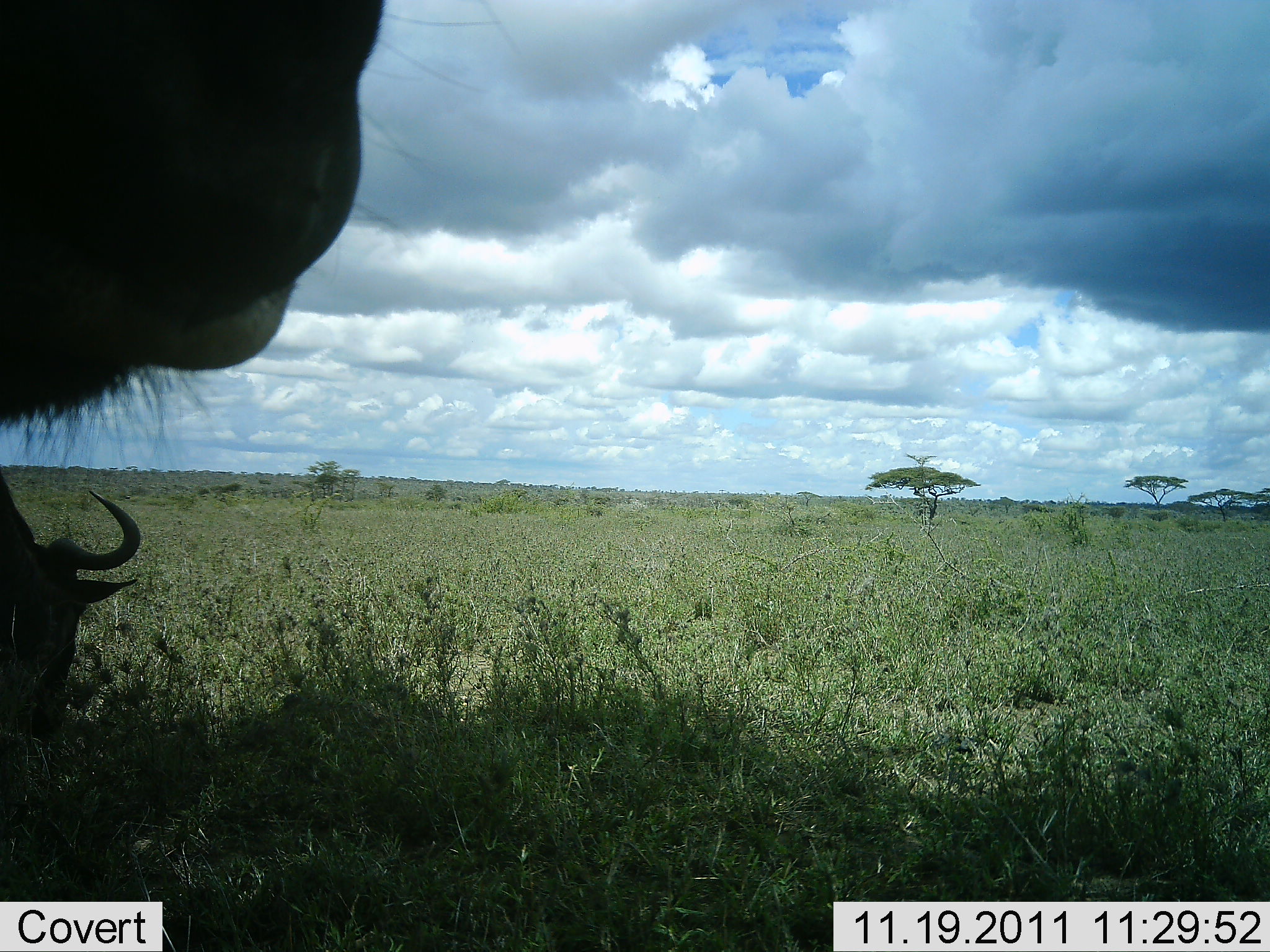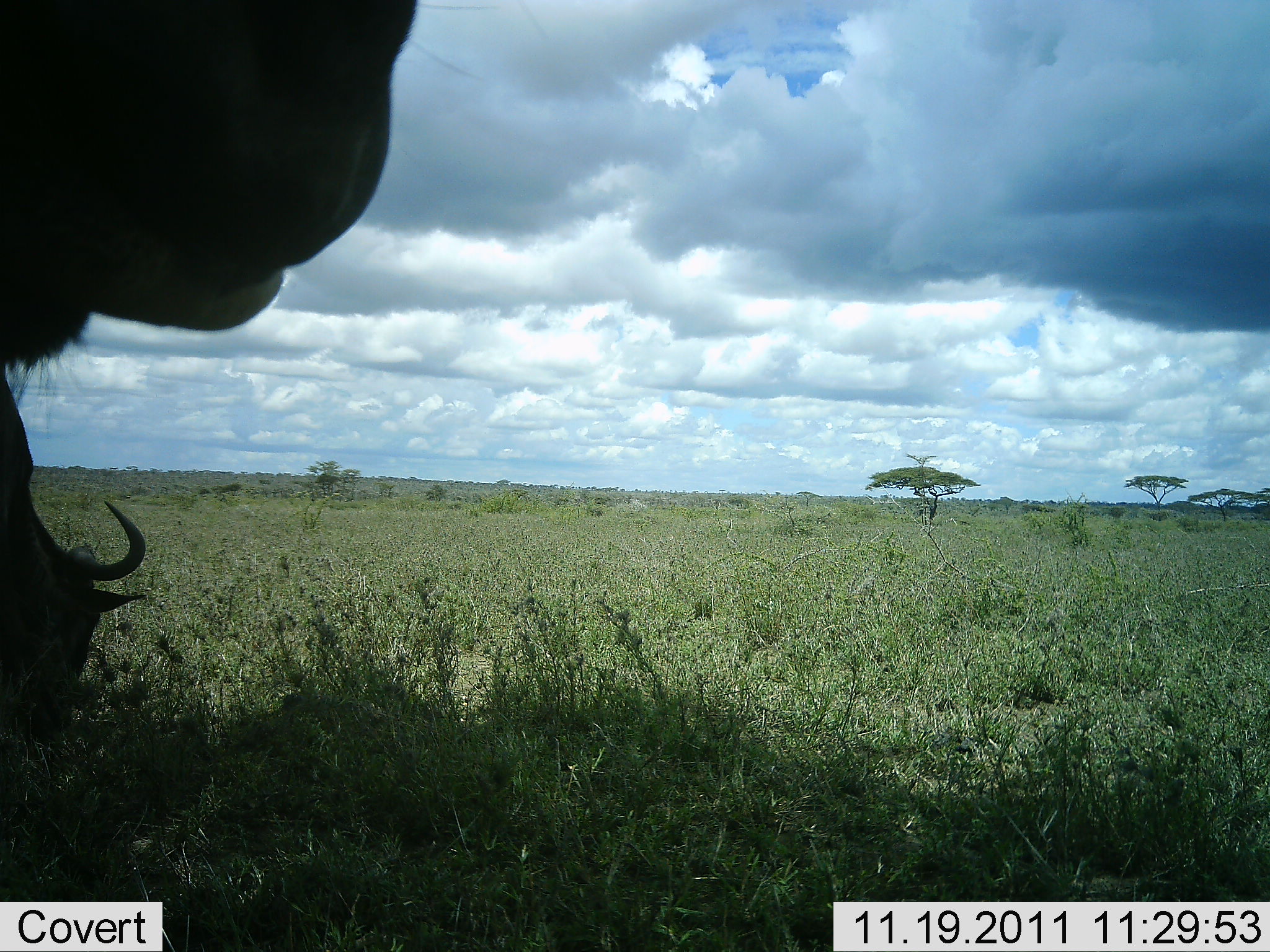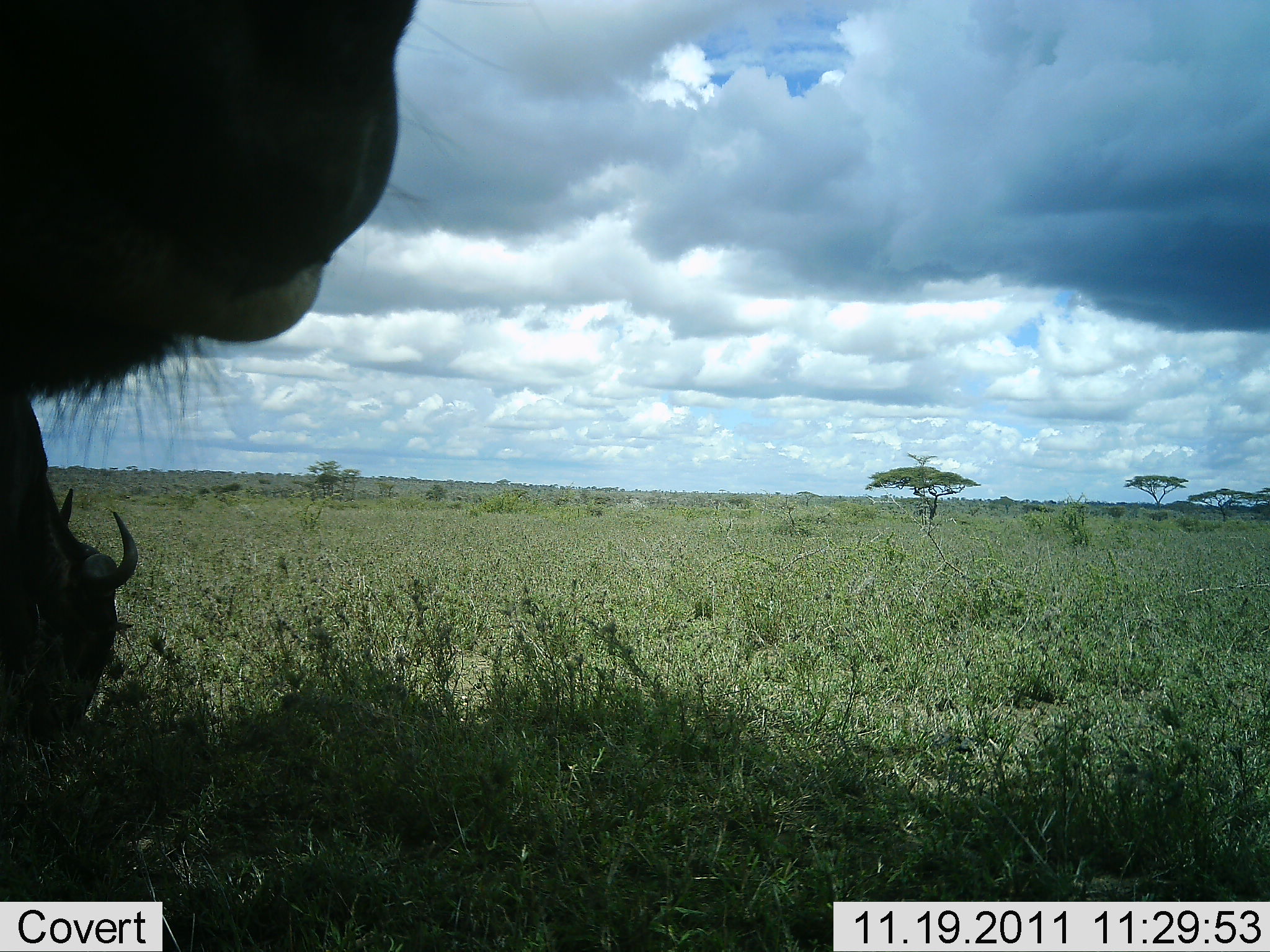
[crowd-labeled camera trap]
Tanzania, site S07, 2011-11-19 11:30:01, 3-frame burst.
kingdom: Animalia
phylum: Chordata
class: Mammalia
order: Artiodactyla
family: Bovidae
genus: Connochaetes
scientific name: Connochaetes taurinus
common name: blue wildebeest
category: wildebeest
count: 2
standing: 50%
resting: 0%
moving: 10%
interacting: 0%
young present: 0%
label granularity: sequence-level